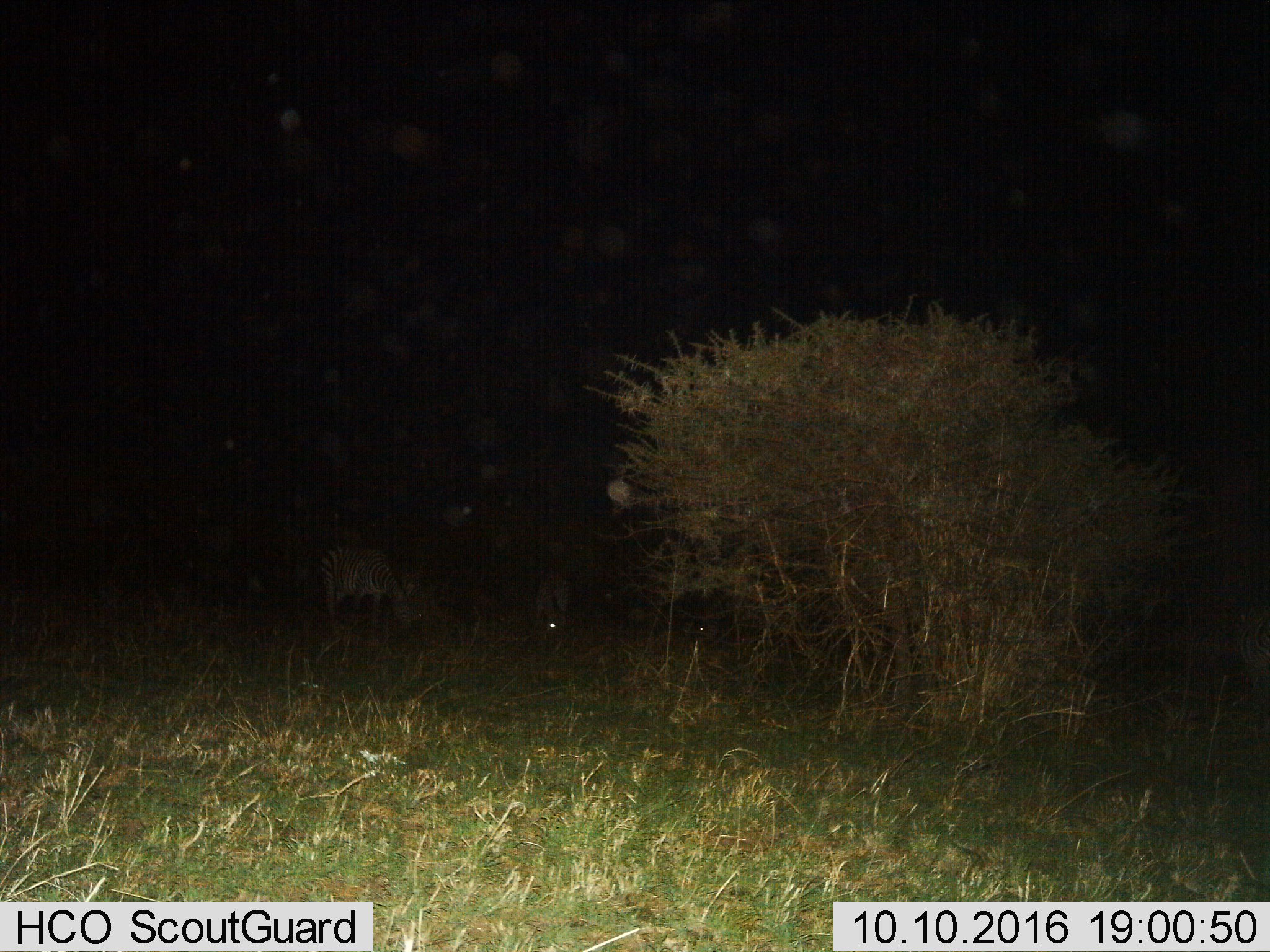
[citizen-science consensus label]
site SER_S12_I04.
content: unidentified animal